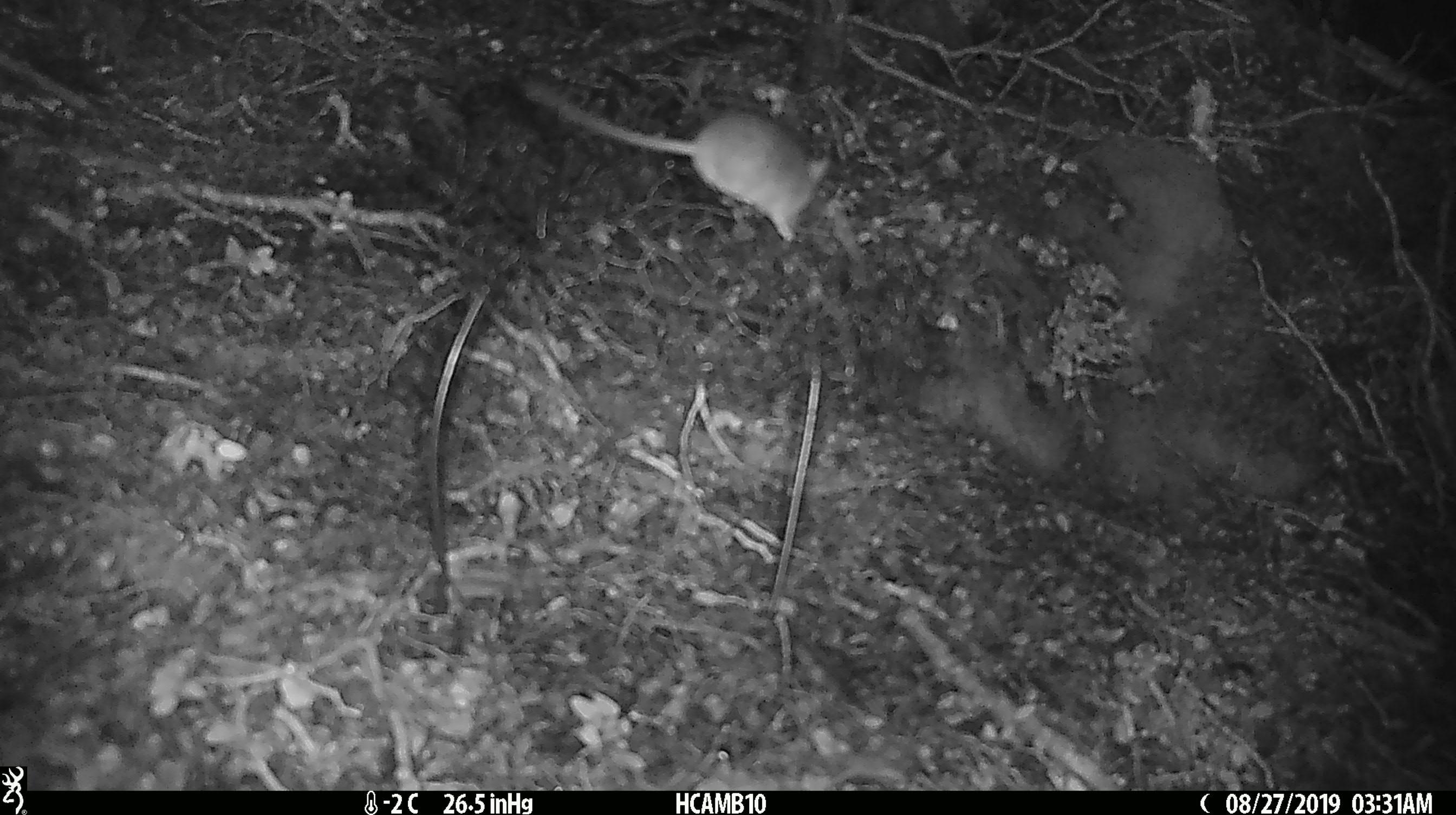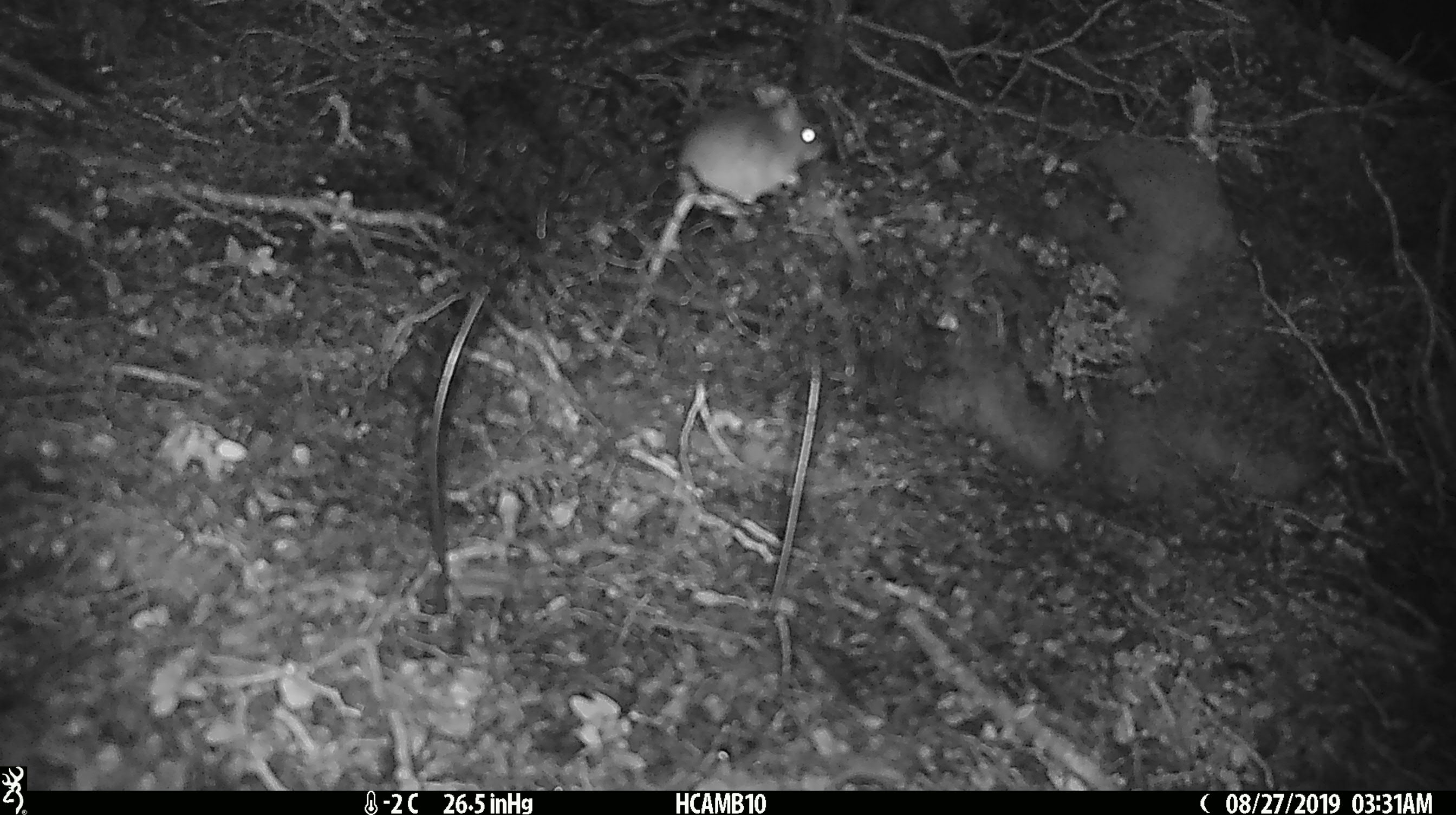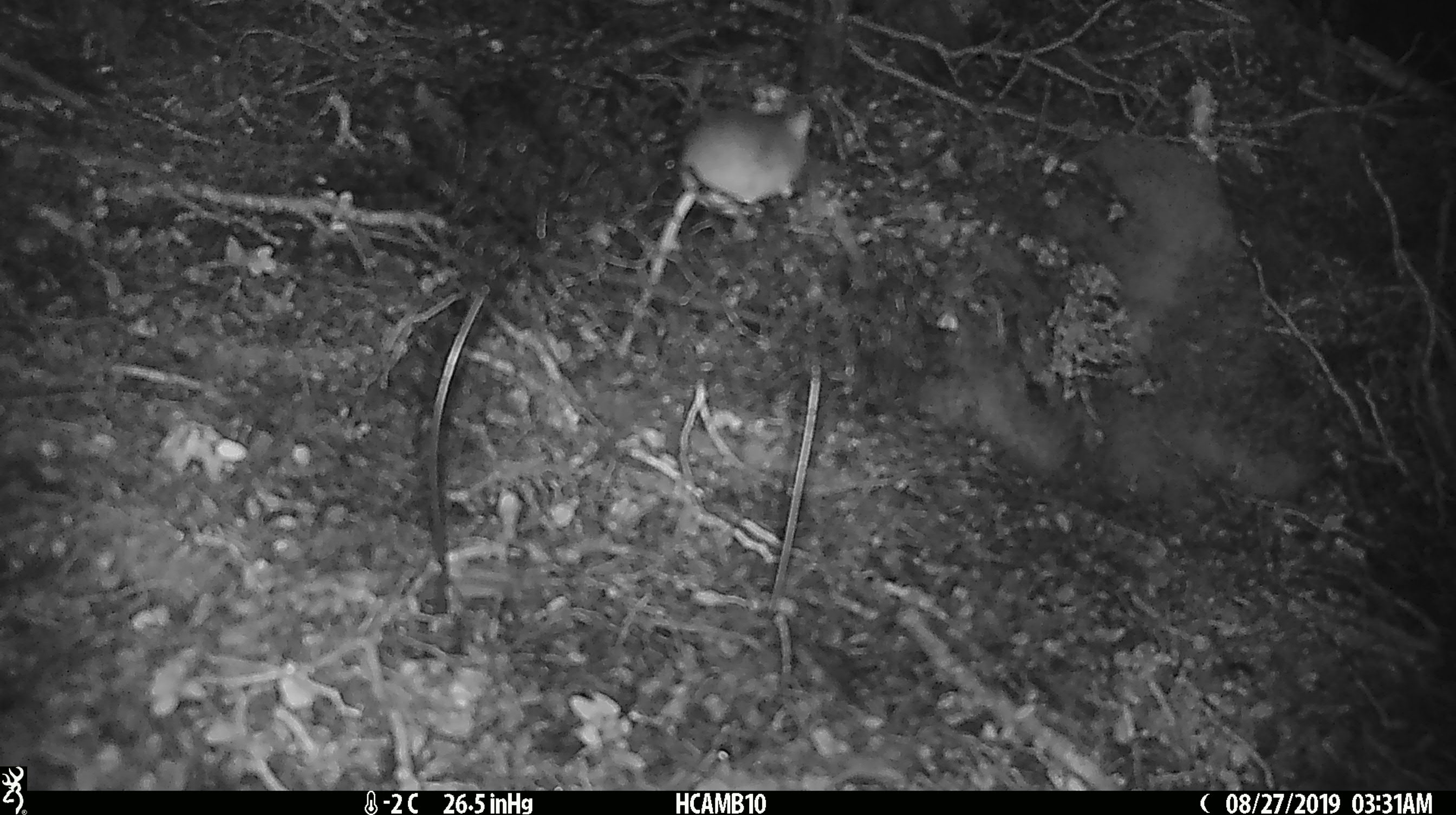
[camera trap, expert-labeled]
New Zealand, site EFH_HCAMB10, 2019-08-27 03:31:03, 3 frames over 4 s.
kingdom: Animalia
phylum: Chordata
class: Mammalia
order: Rodentia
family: Muridae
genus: Mus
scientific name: Mus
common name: mouse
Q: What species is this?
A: Mouse (Mus).